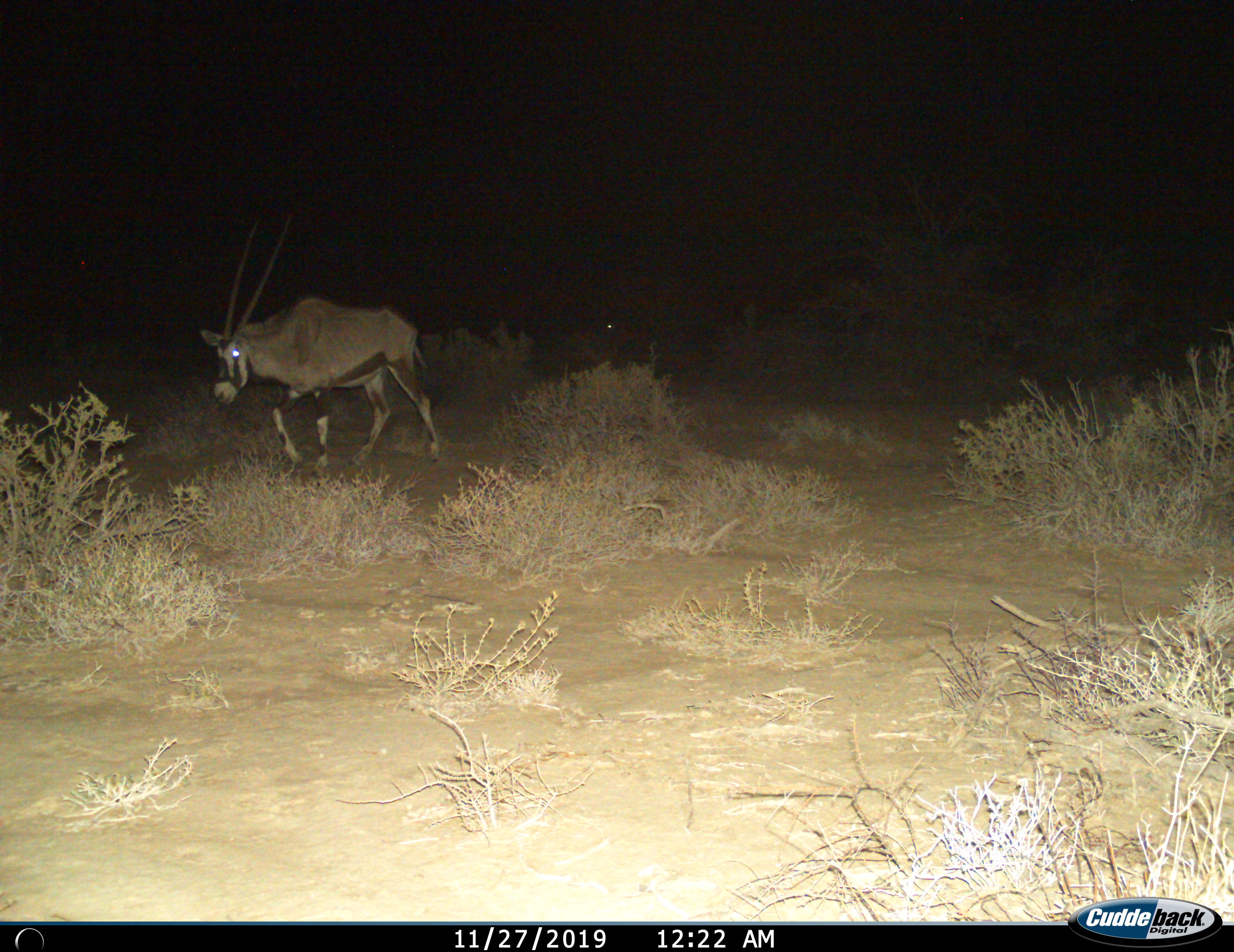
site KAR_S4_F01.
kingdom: Animalia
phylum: Chordata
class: Mammalia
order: Artiodactyla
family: Bovidae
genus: Oryx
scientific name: Oryx gazella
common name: gemsbok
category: oryx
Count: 1.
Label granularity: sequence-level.